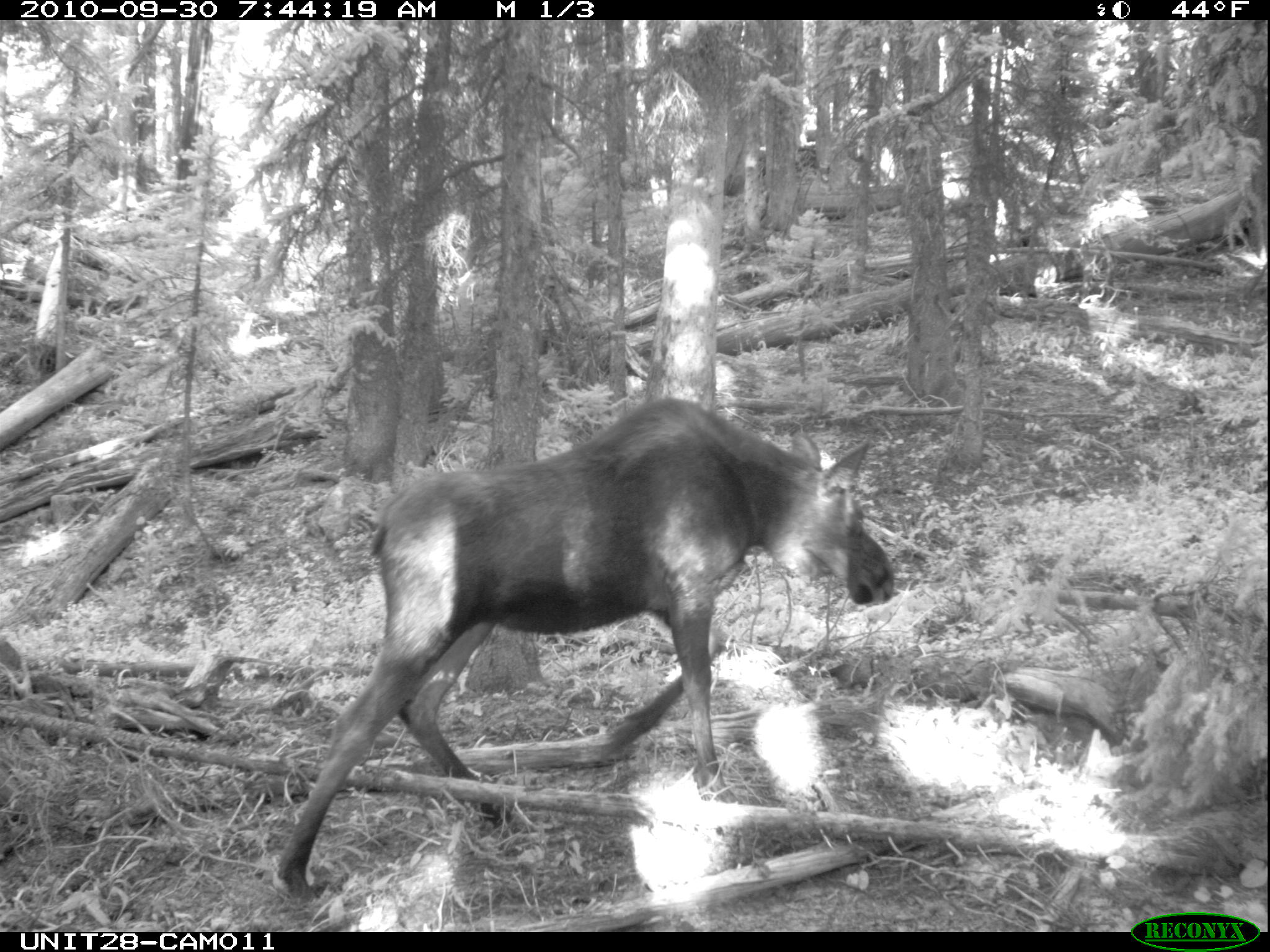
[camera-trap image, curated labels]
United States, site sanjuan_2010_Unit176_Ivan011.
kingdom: Animalia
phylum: Chordata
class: Mammalia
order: Artiodactyla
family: Cervidae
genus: Alces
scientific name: Alces alces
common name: moose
Alces alces (moose).